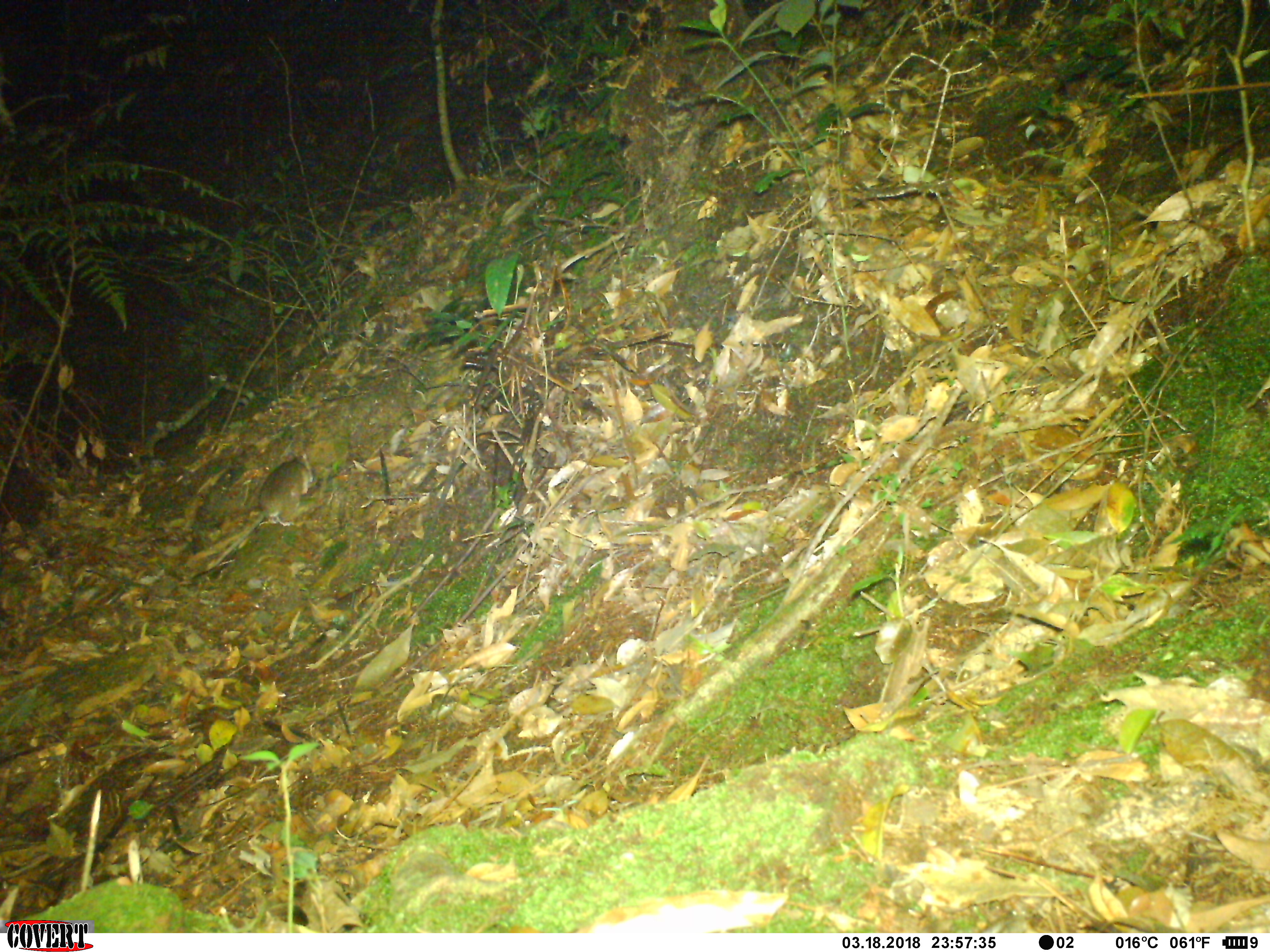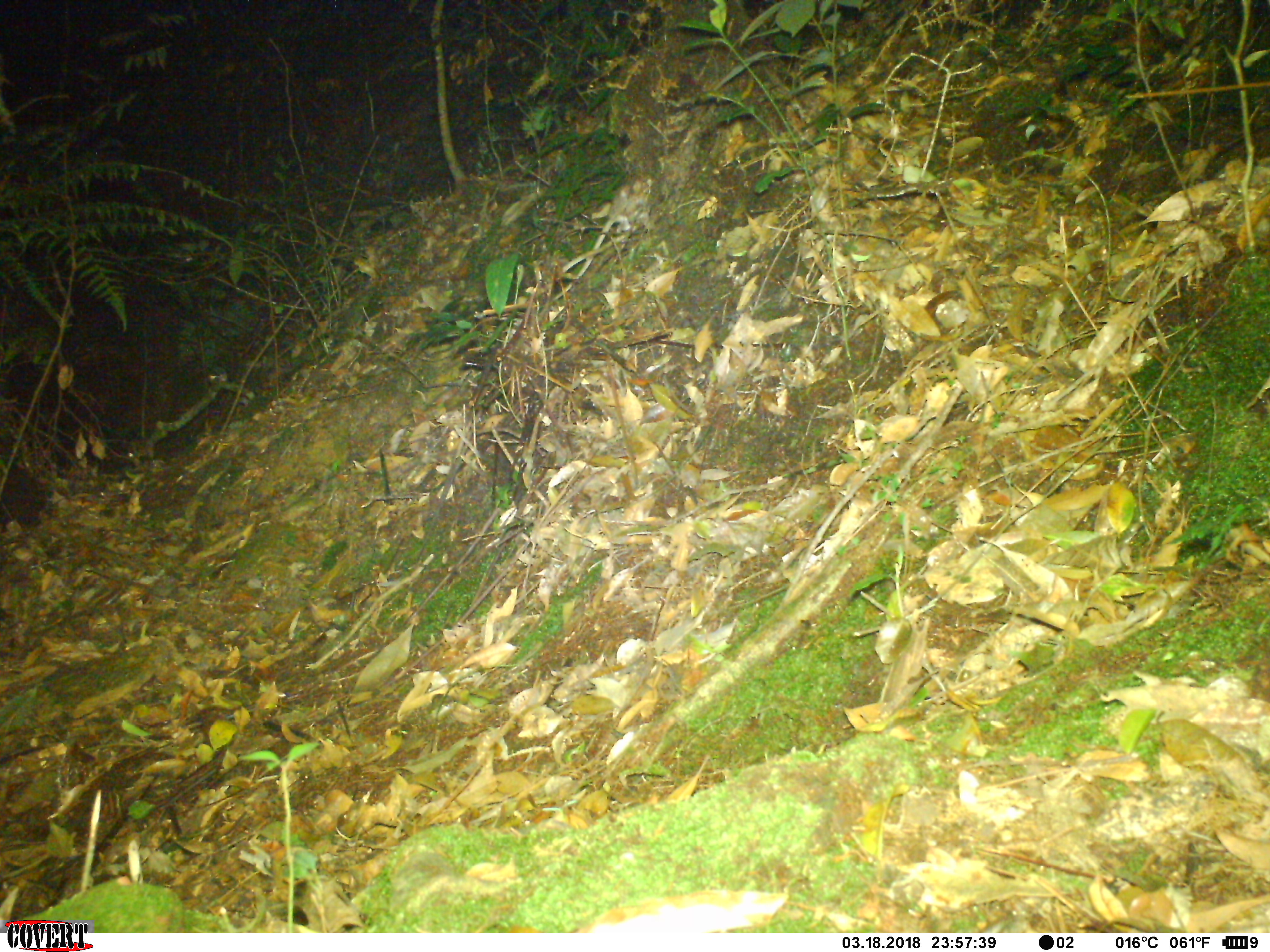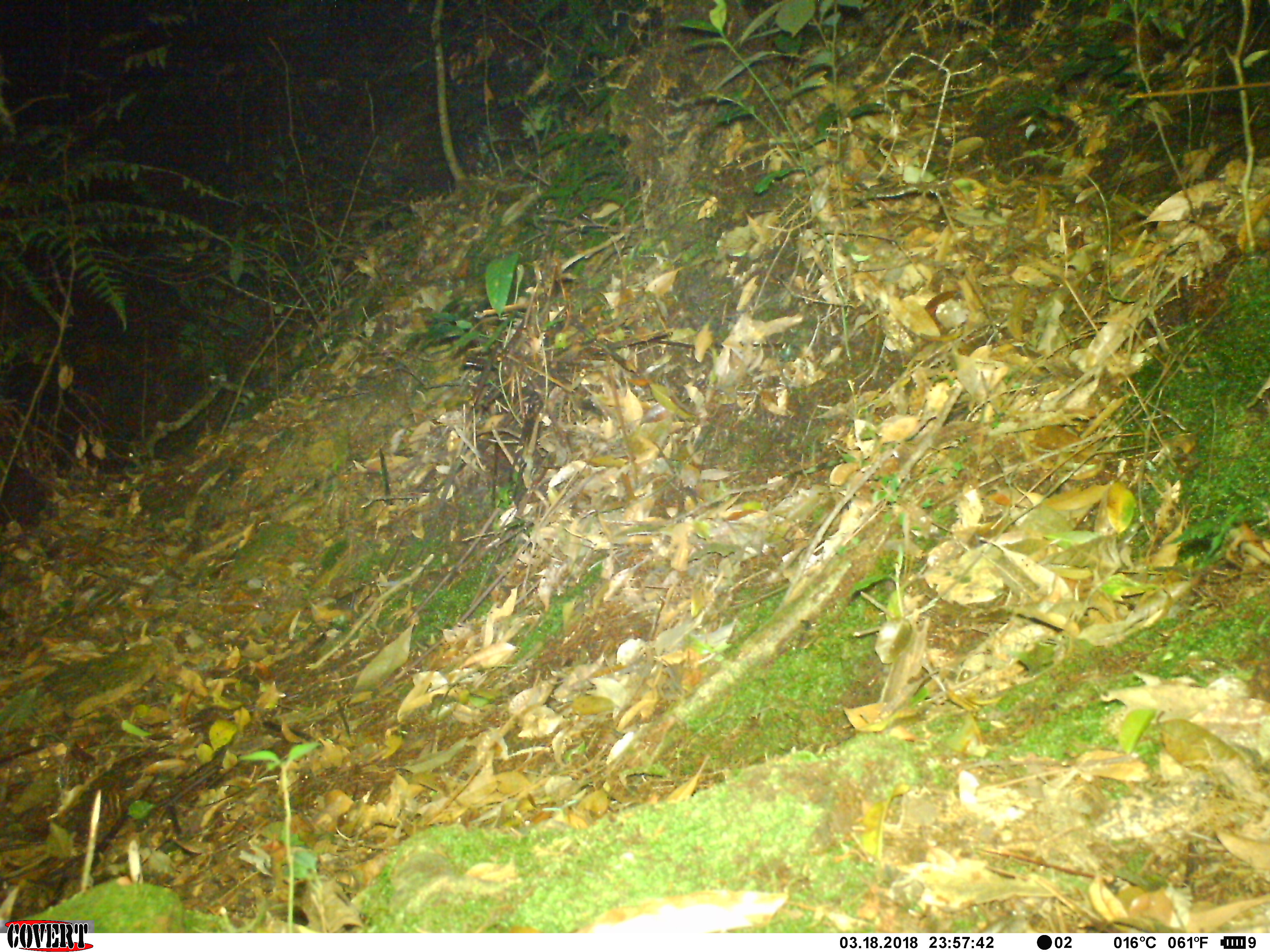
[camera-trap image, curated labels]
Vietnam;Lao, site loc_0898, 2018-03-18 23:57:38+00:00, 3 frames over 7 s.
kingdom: Animalia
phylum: Chordata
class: Mammalia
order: Rodentia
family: Muridae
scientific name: Muridae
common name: old-world mice and rats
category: unidentified murid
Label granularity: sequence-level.